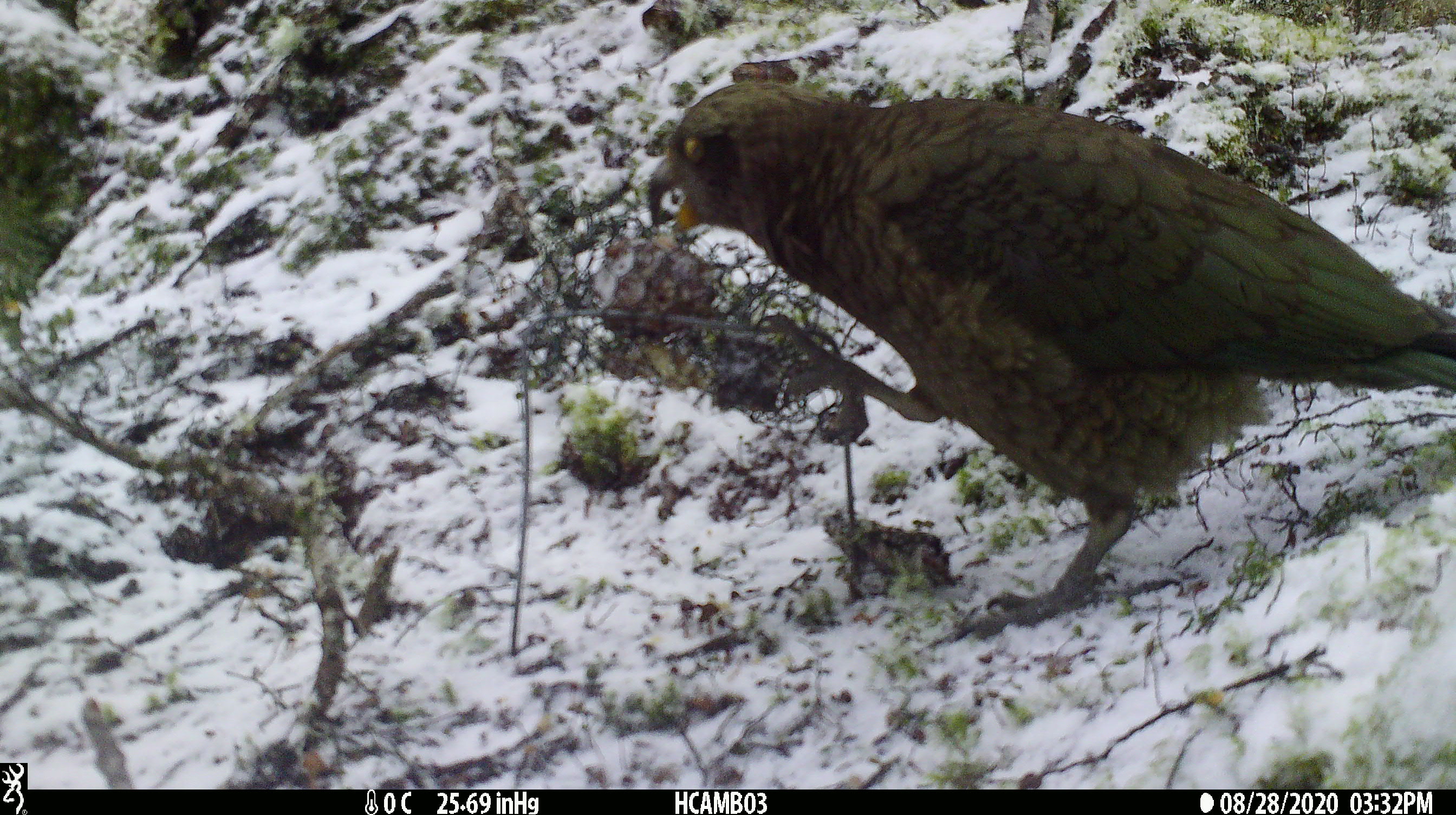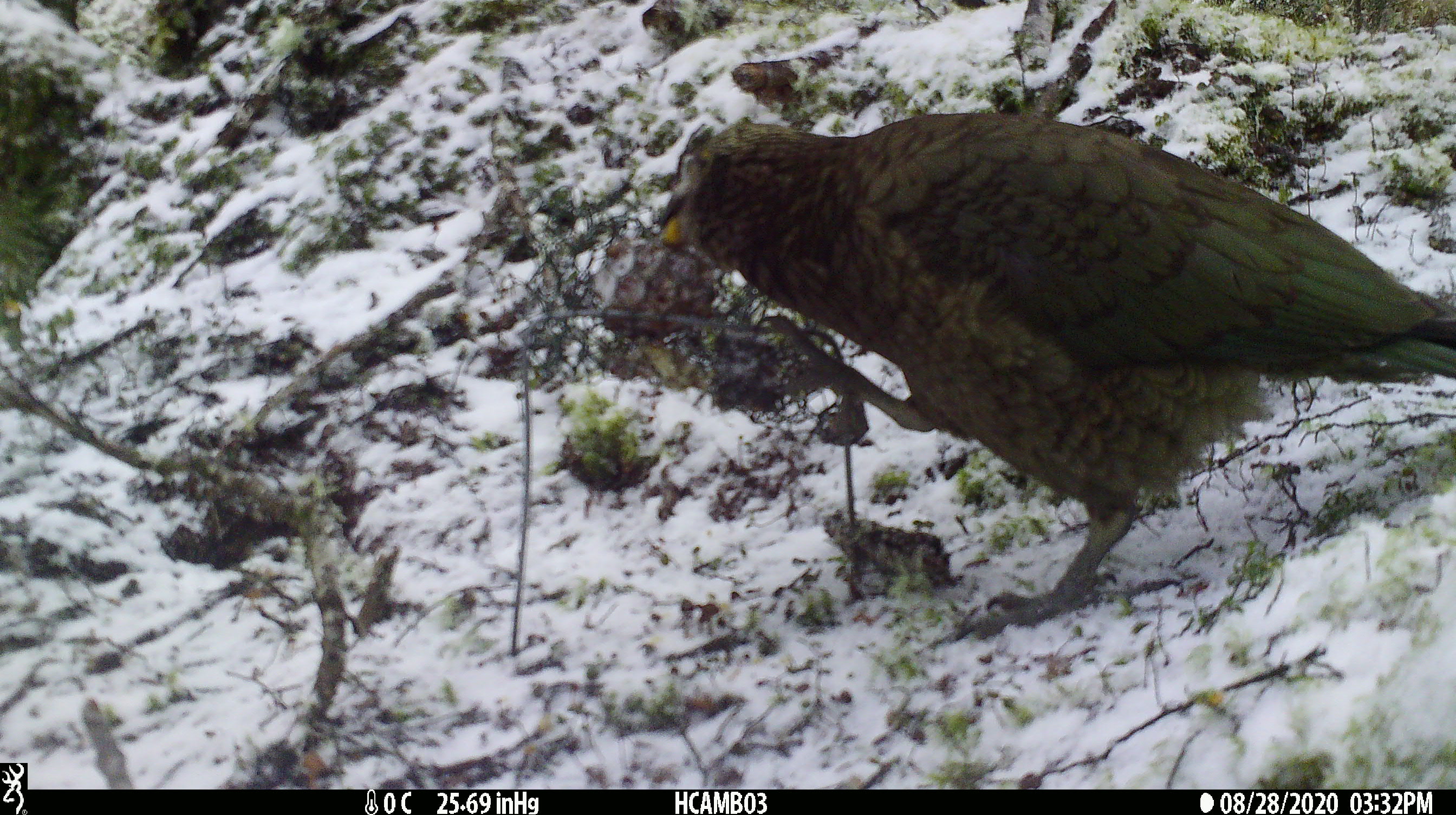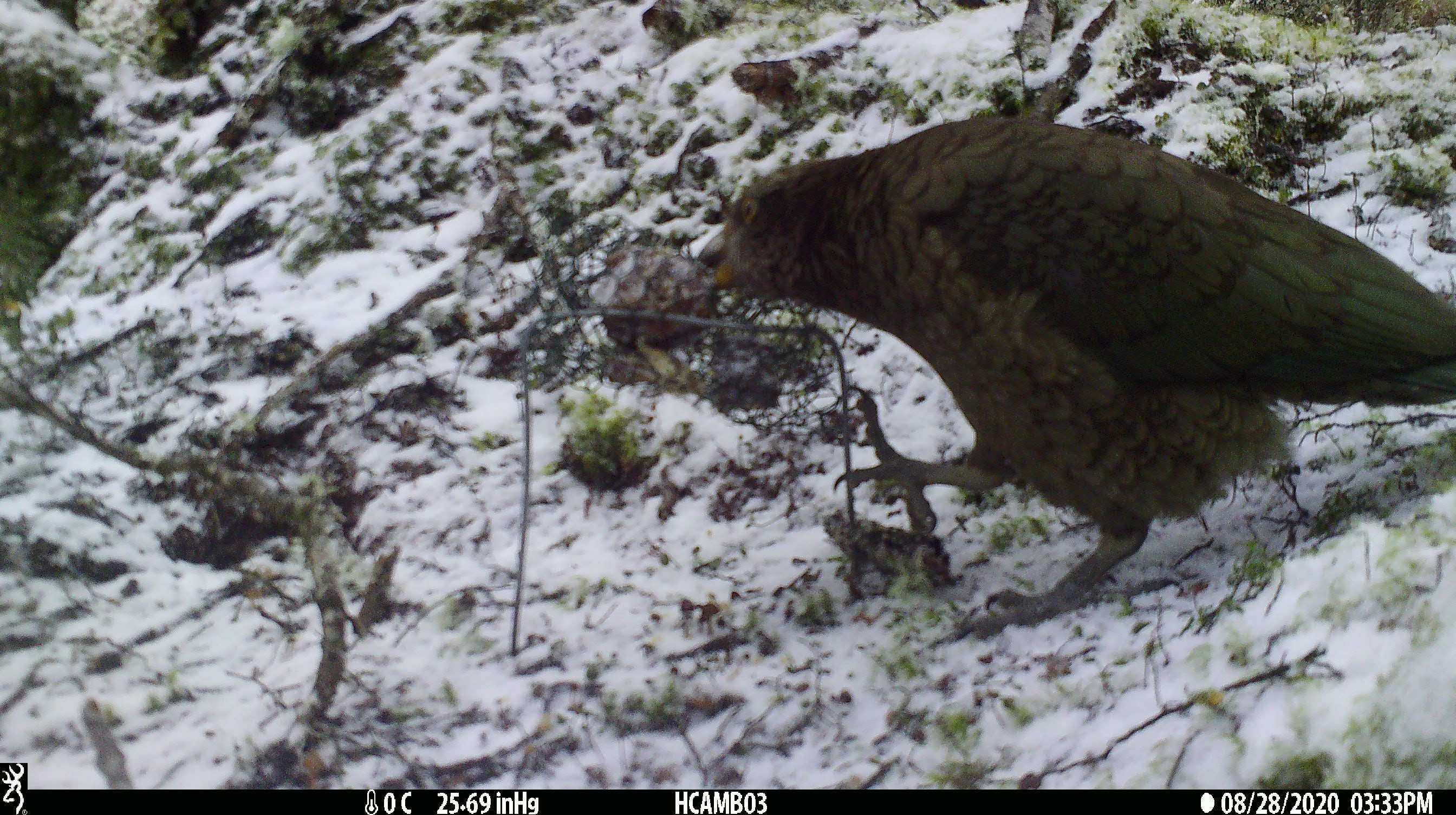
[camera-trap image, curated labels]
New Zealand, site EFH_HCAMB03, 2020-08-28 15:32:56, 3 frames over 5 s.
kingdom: Animalia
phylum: Chordata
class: Aves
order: Psittaciformes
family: Strigopidae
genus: Nestor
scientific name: Nestor notabilis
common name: kea